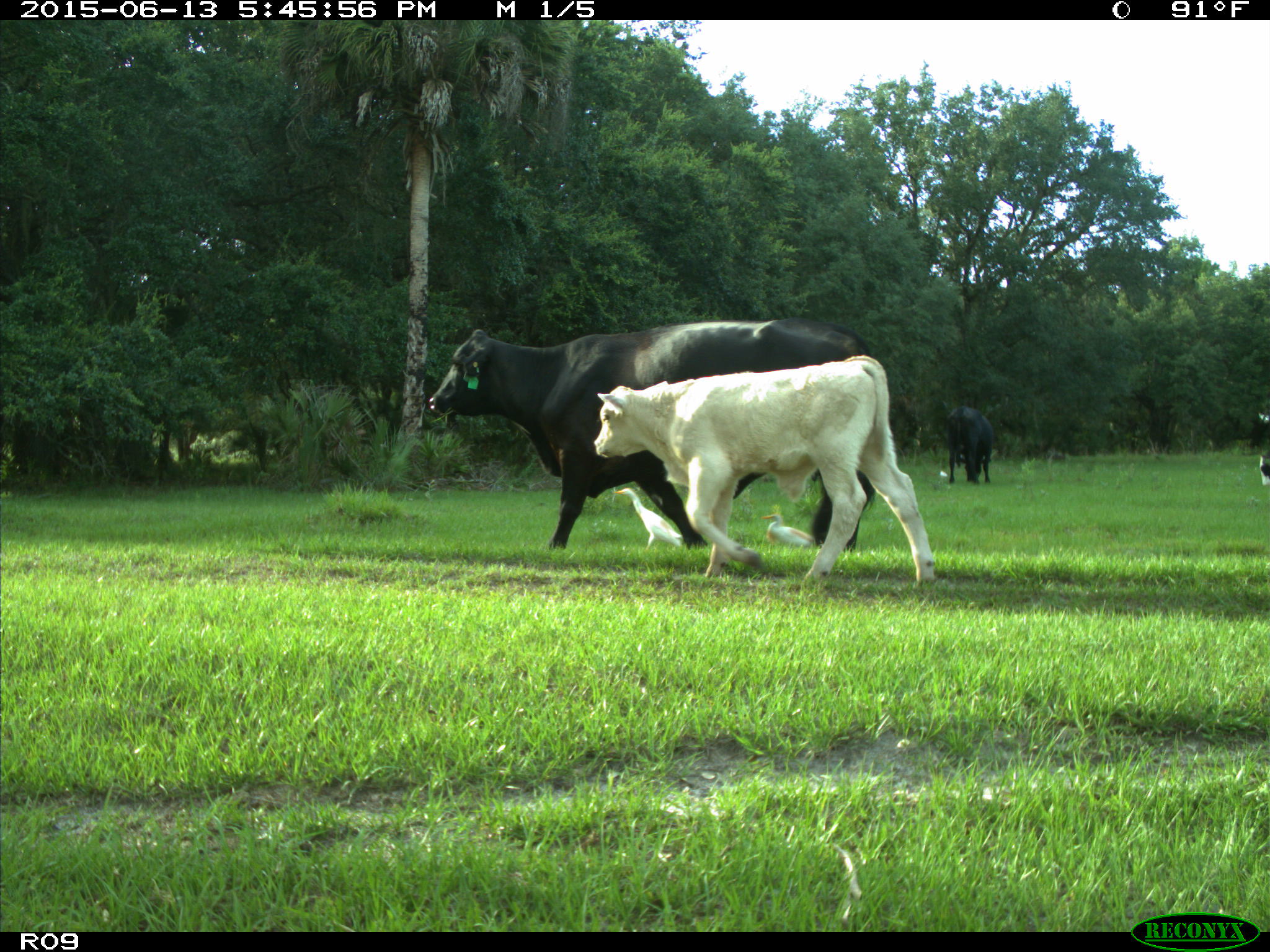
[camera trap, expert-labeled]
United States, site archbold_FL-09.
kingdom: Animalia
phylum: Chordata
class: Mammalia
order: Artiodactyla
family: Bovidae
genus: Bos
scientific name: Bos taurus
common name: domestic cow